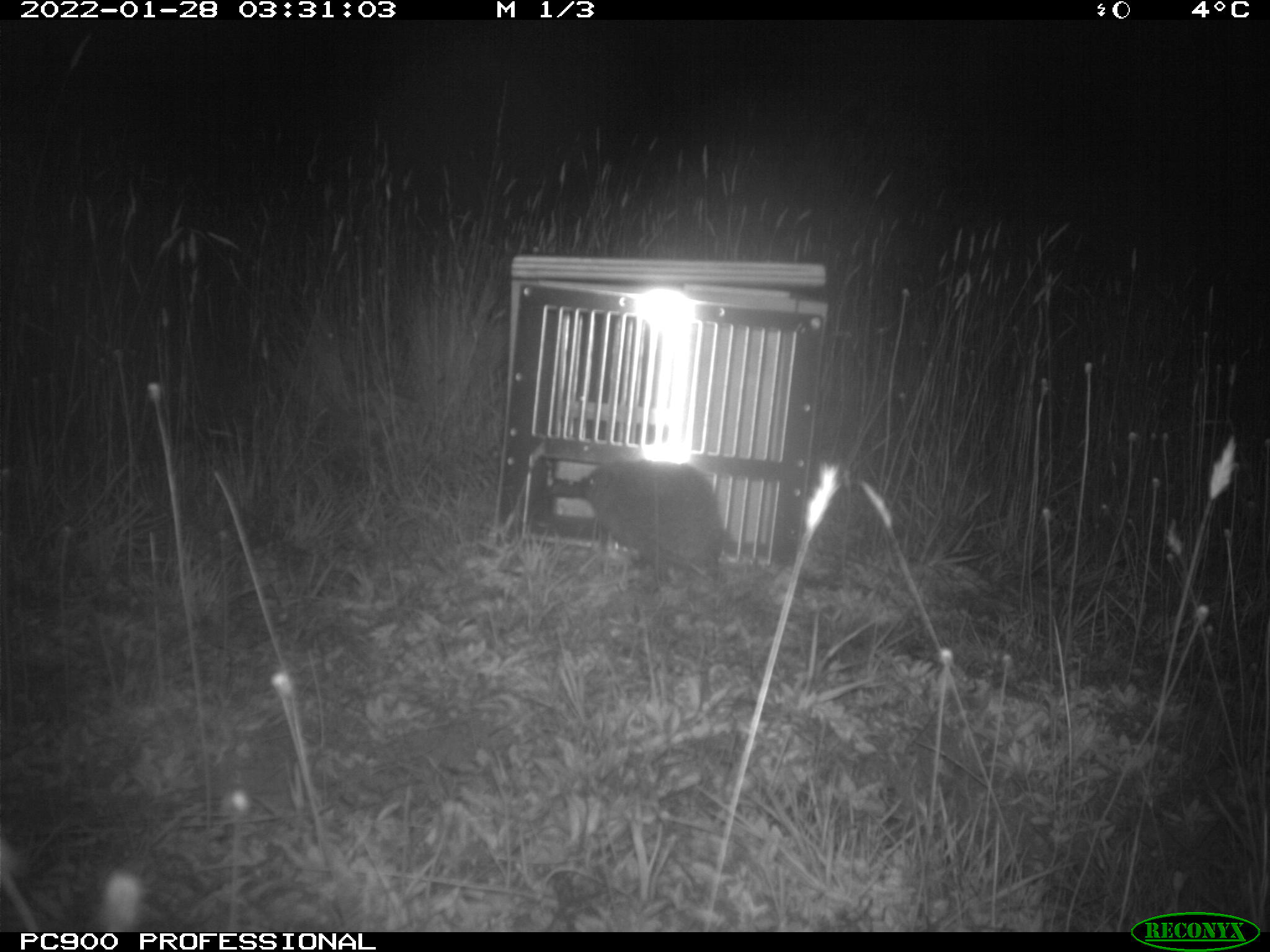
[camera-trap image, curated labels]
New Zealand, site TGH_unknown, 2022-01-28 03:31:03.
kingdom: Animalia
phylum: Chordata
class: Mammalia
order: Eulipotyphla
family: Erinaceidae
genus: Erinaceus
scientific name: Erinaceus europaeus europaeus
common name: european hedgehog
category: hedgehog